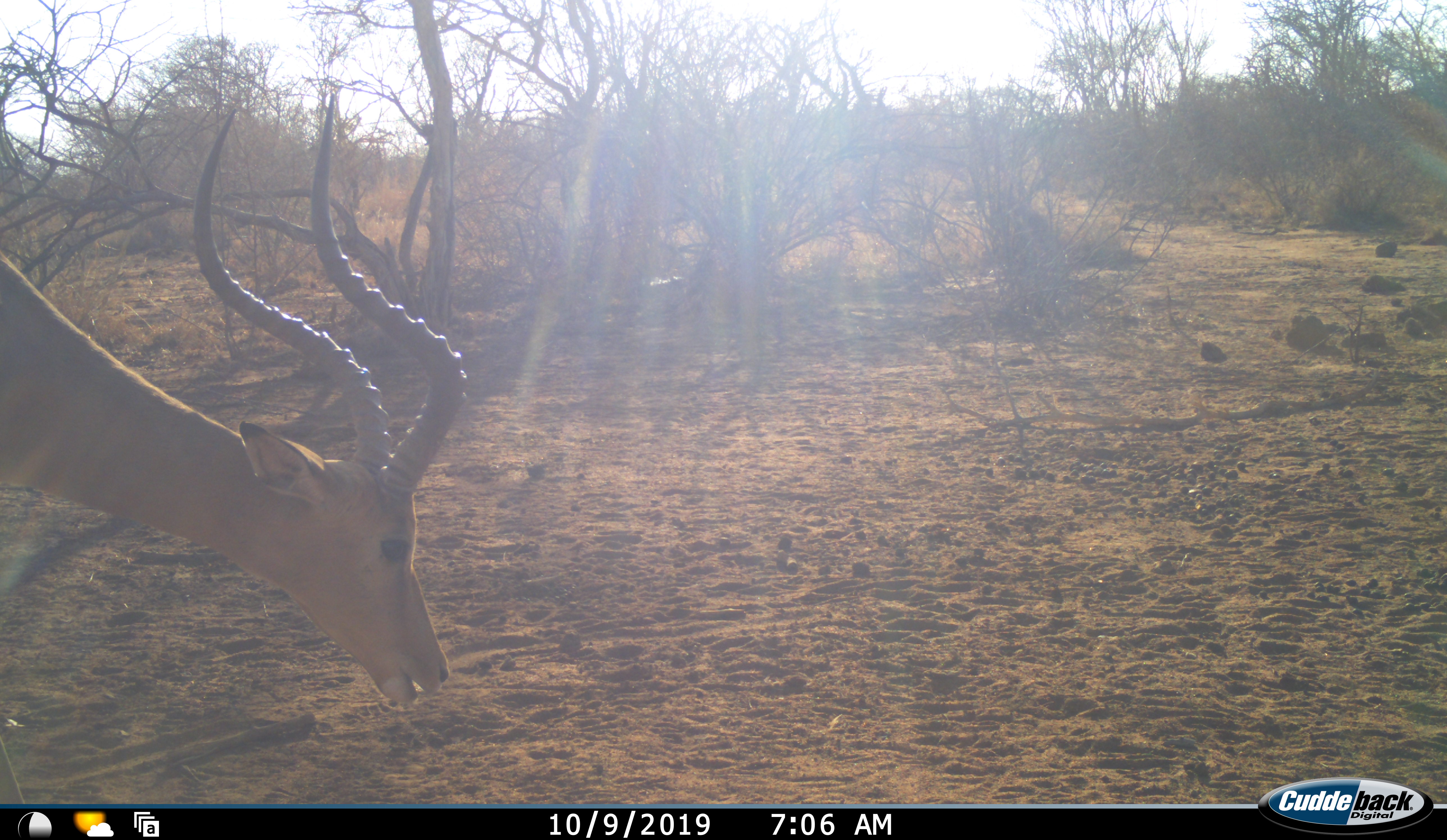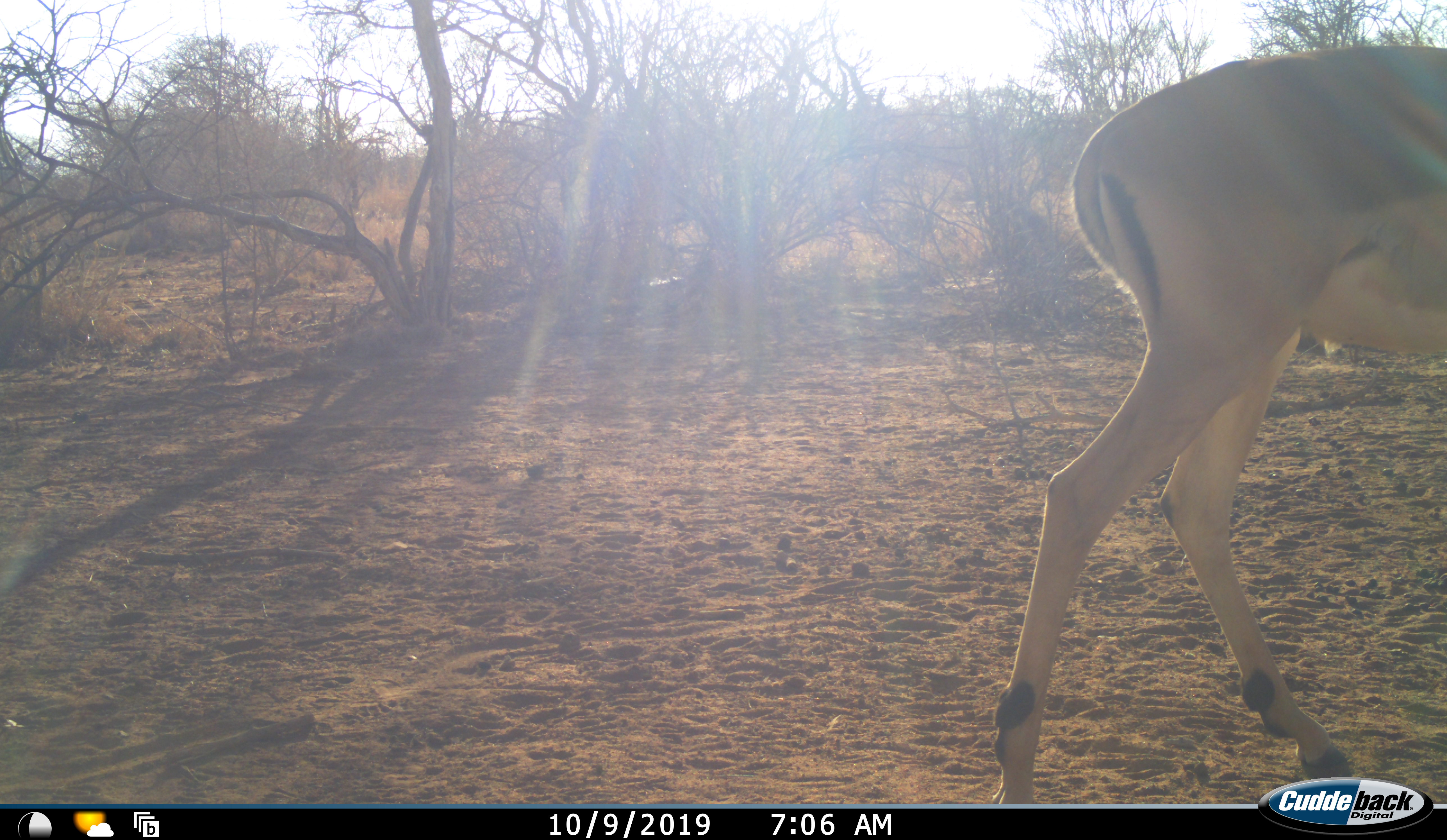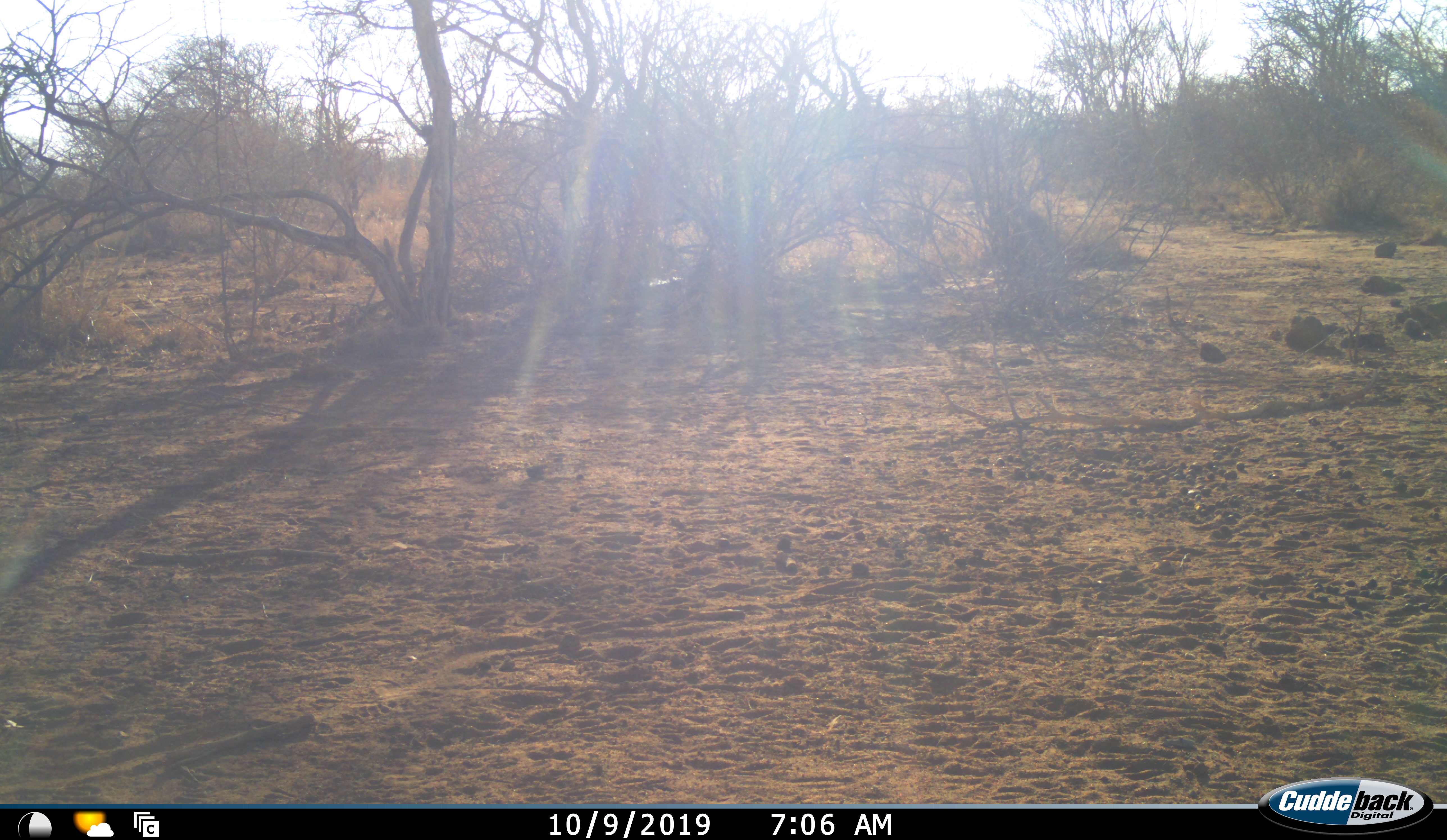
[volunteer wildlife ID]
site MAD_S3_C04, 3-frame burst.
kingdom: Animalia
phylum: Chordata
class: Mammalia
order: Artiodactyla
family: Bovidae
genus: Aepyceros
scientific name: Aepyceros melampus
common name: impala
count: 1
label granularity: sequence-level